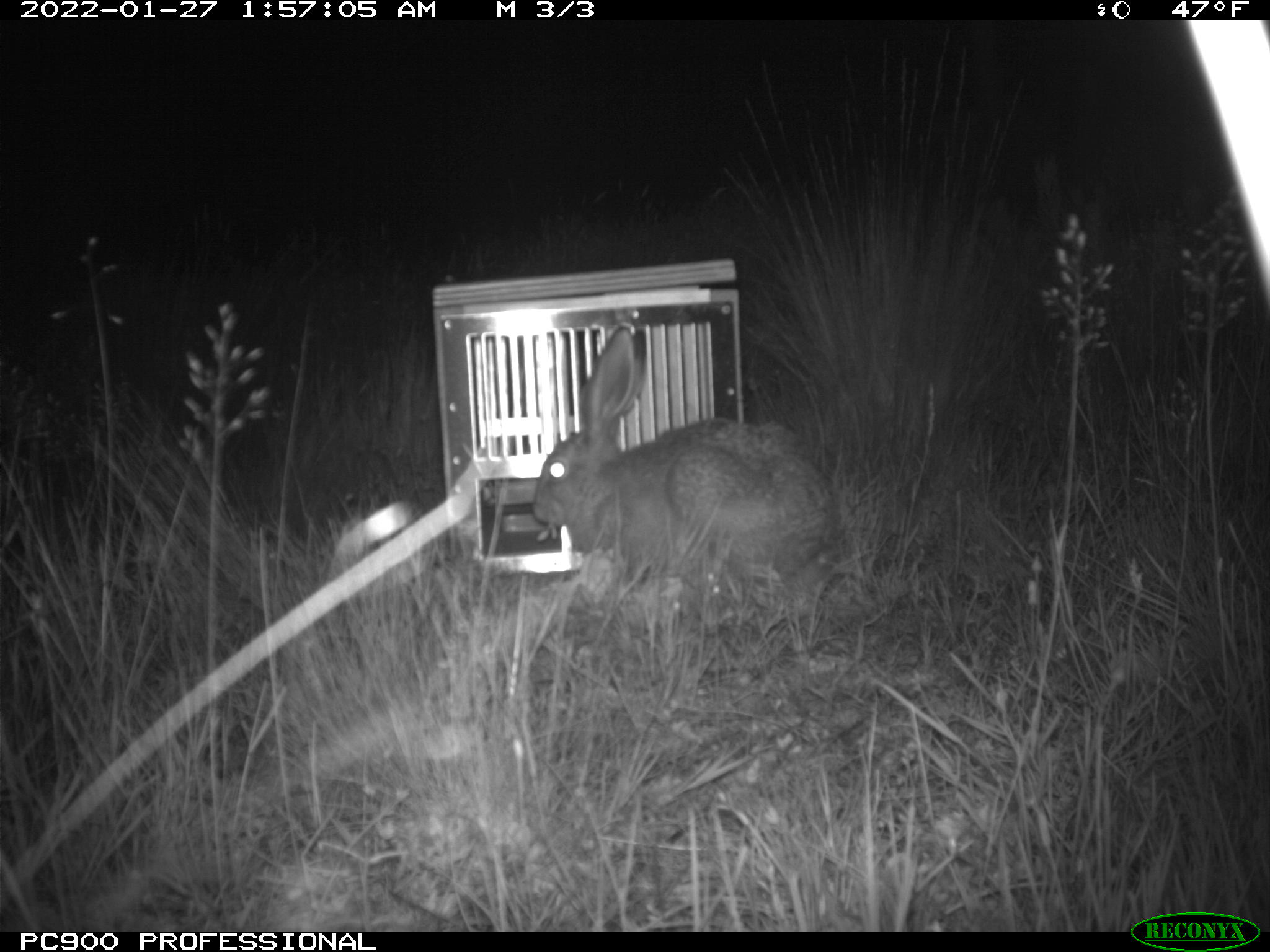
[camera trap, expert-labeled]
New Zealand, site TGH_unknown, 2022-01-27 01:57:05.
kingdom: Animalia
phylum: Chordata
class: Mammalia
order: Lagomorpha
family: Leporidae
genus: Lepus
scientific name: Lepus europaeus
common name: brown hare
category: hare